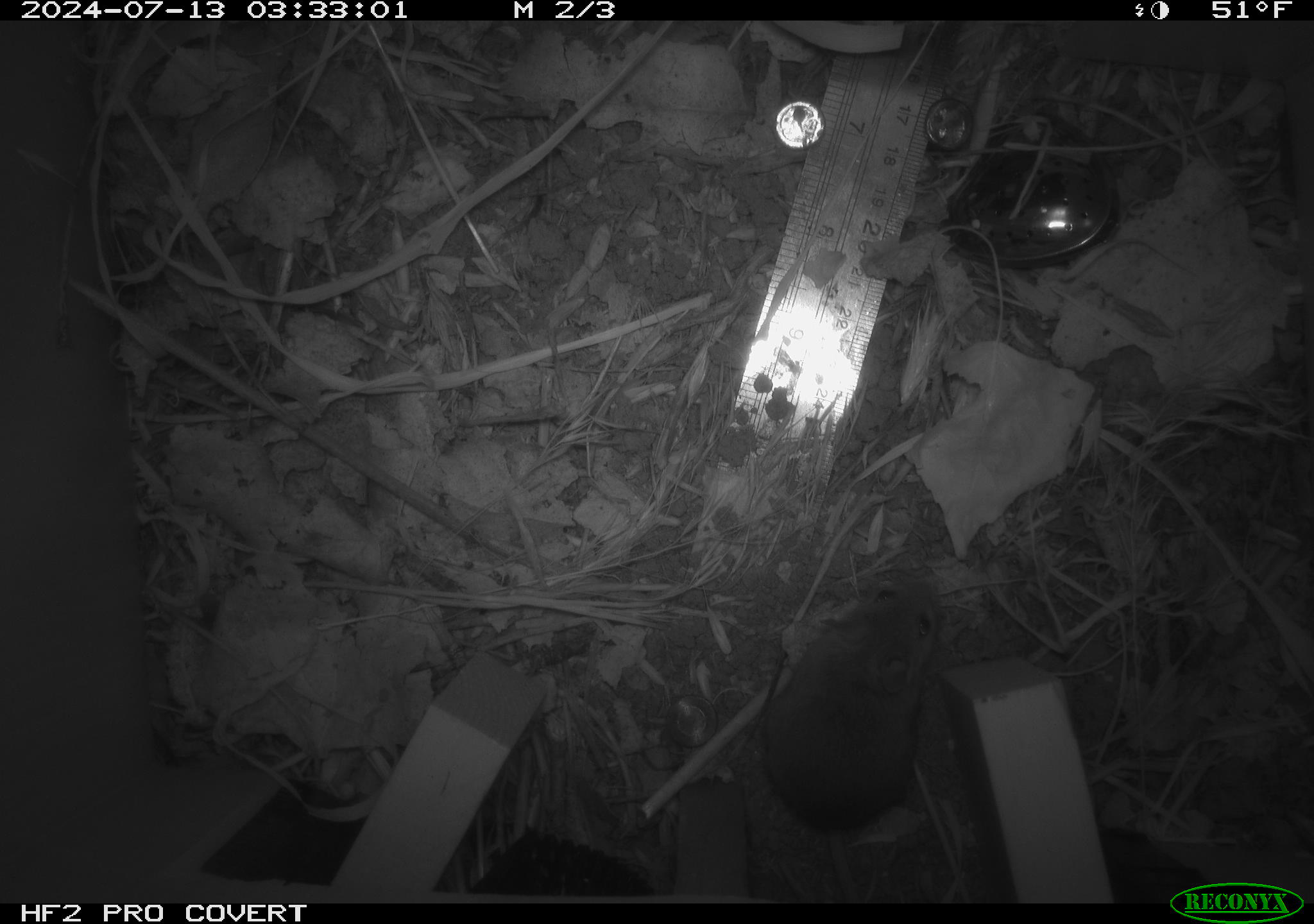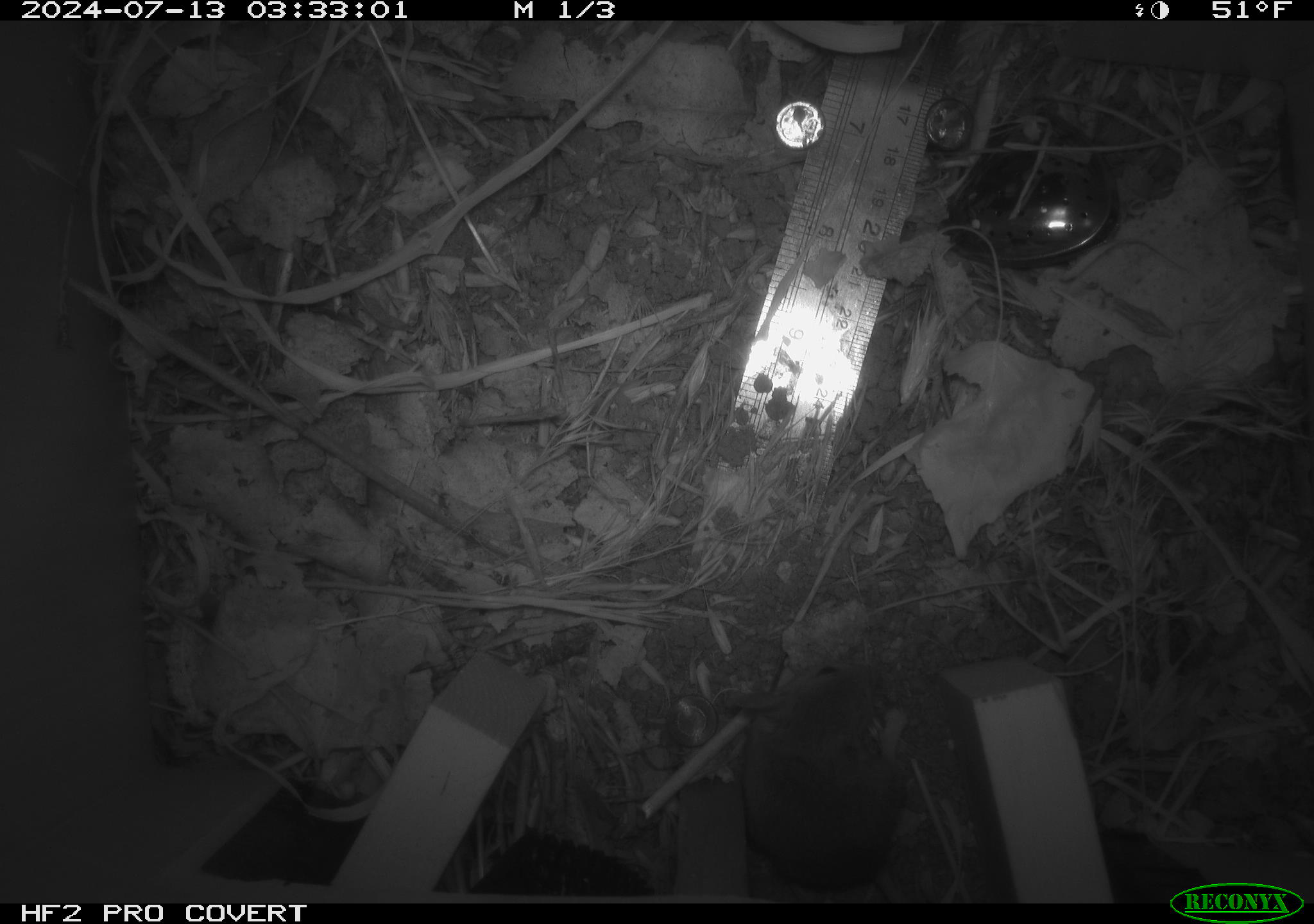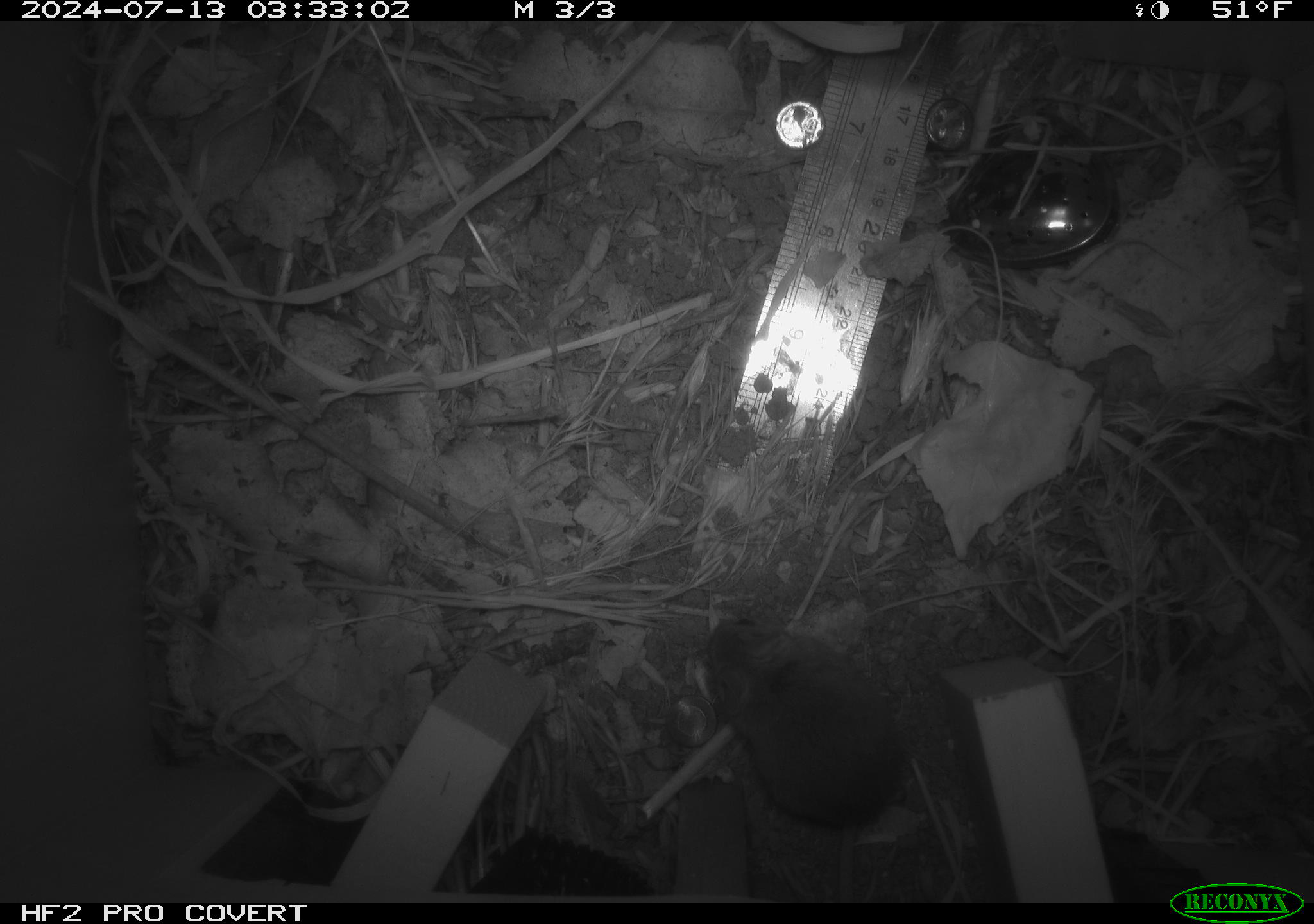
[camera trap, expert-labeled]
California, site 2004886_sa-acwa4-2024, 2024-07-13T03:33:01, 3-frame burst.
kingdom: Animalia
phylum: Chordata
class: Mammalia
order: Rodentia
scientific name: Rodentia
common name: mouse species